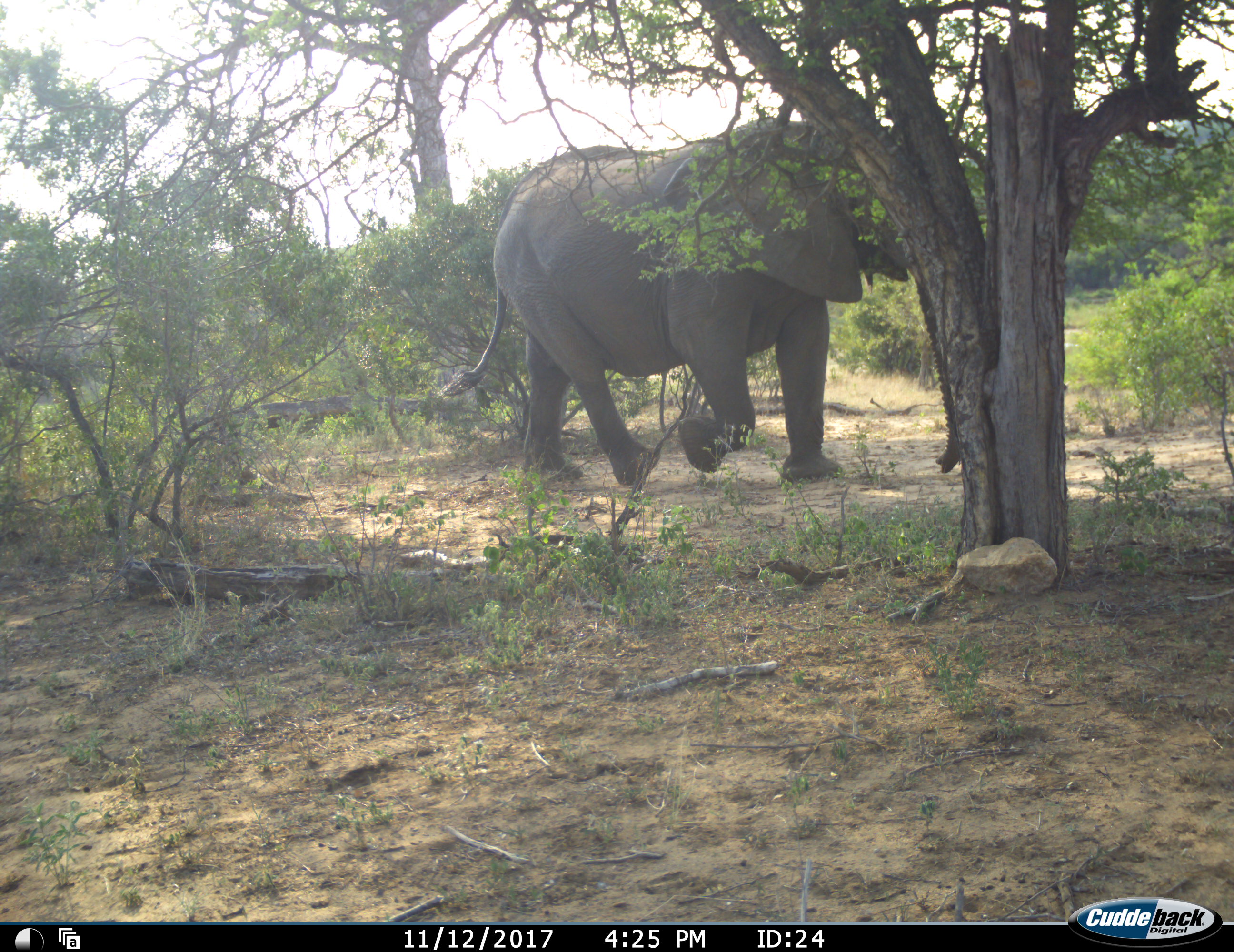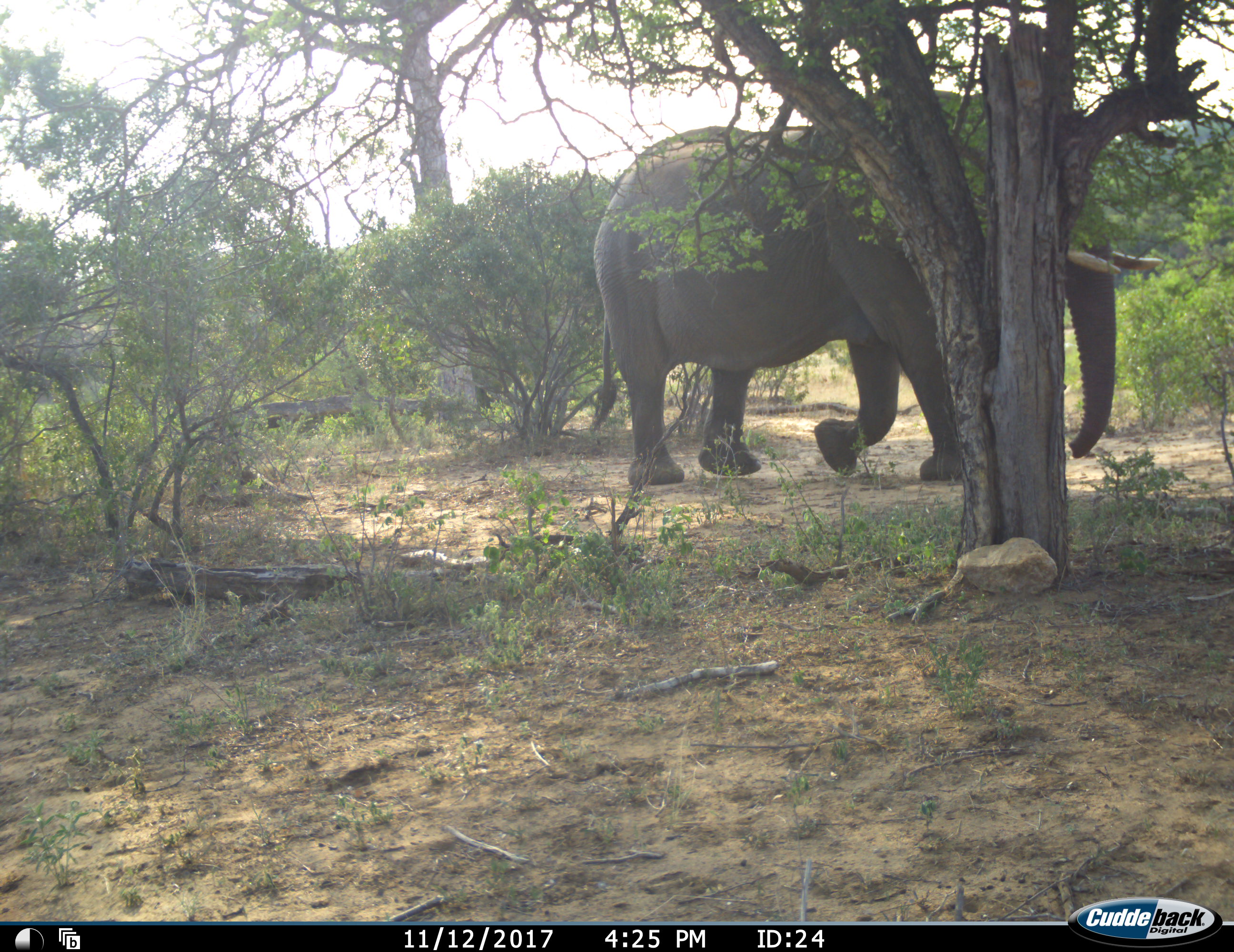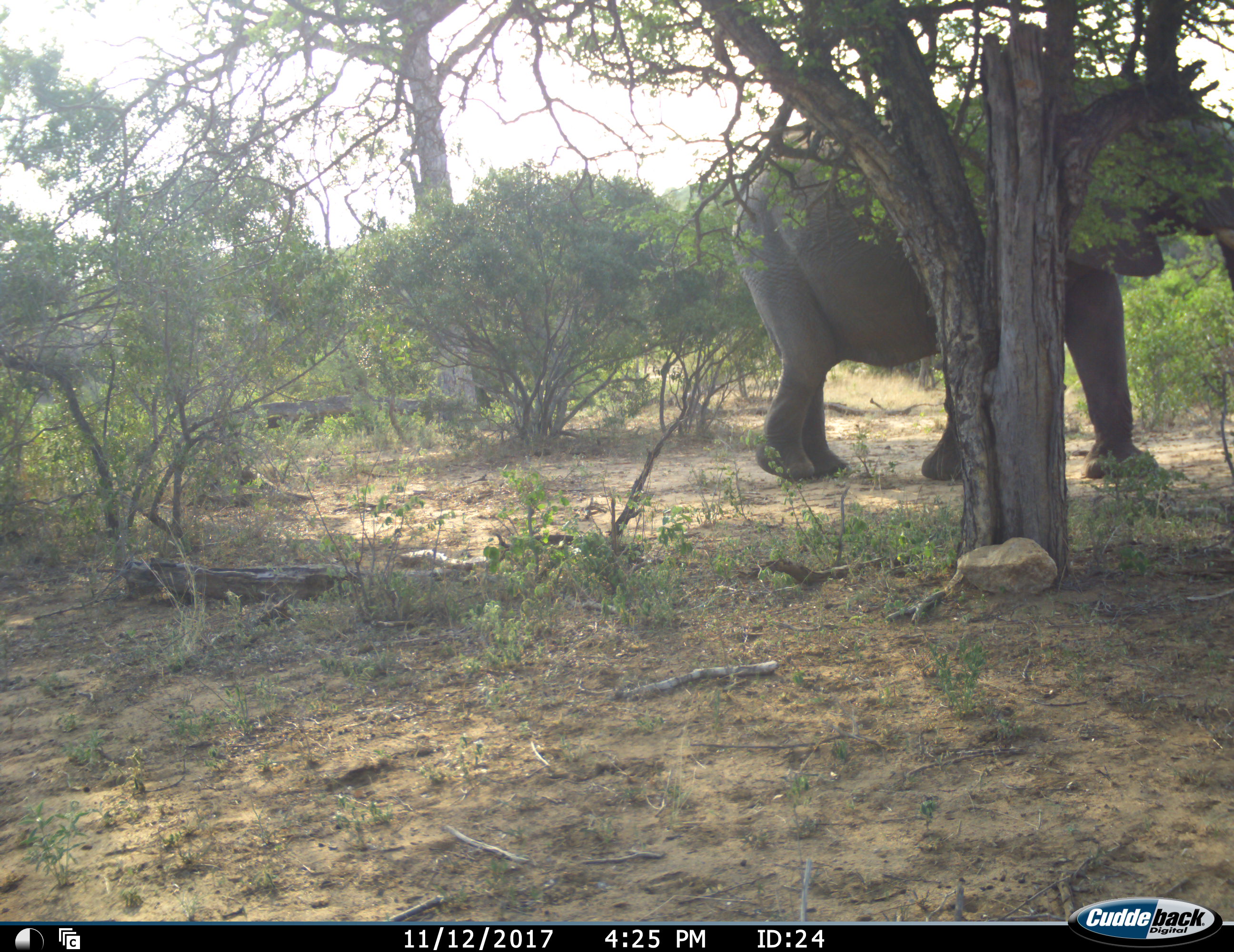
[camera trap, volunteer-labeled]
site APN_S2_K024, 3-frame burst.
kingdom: Animalia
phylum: Chordata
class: Mammalia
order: Proboscidea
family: Elephantidae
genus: Loxodonta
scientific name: Loxodonta africana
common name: african bush elephant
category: elephant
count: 1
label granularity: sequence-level